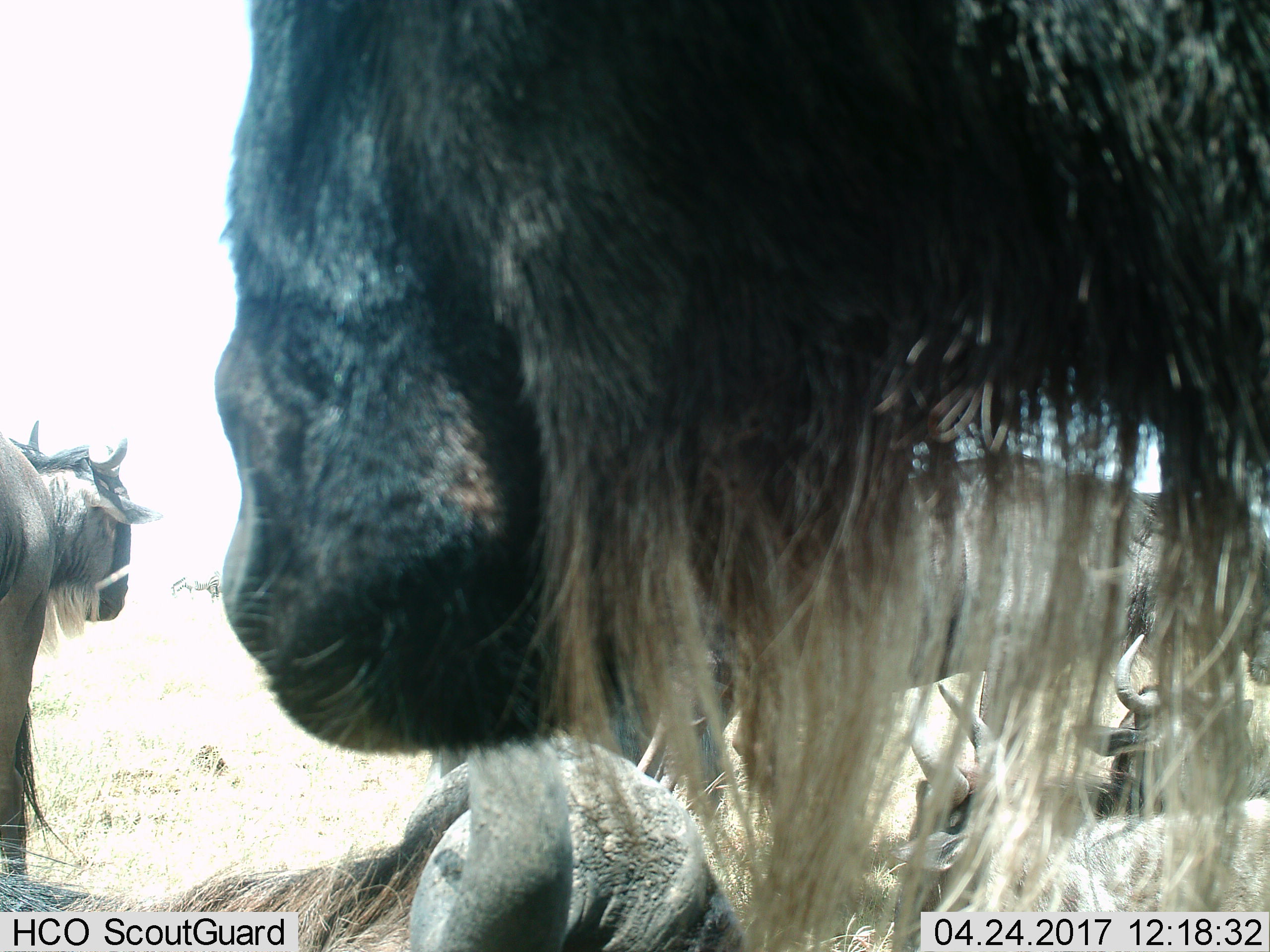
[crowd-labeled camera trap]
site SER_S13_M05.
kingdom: Animalia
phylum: Chordata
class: Mammalia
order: Artiodactyla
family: Bovidae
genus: Connochaetes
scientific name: Connochaetes taurinus taurinus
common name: blue wildebeest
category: wildebeestblue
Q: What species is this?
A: Wildebeestblue (blue wildebeest) (Connochaetes taurinus taurinus).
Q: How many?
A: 6.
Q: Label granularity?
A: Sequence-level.